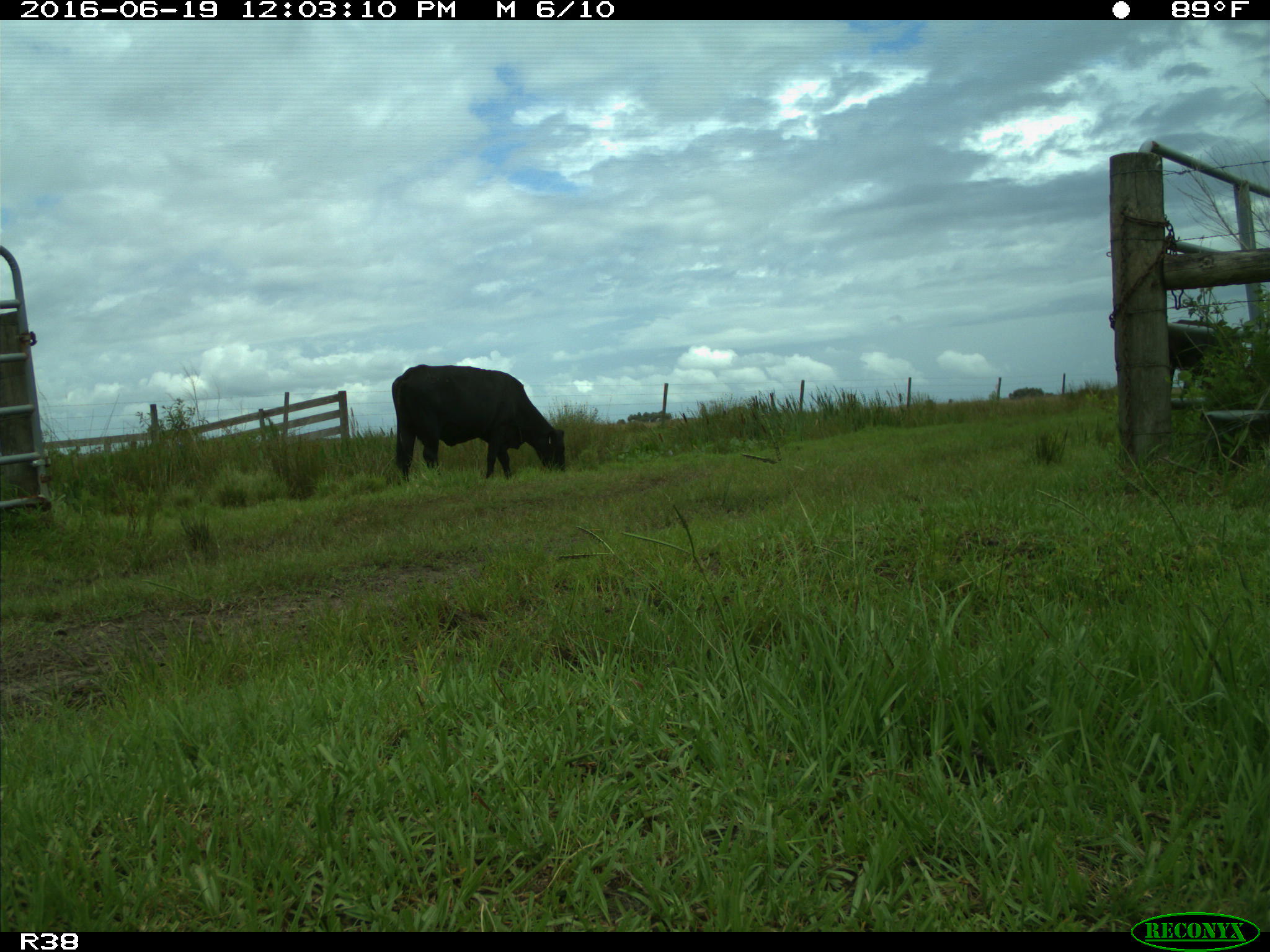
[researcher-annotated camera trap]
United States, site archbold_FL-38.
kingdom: Animalia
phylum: Chordata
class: Mammalia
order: Artiodactyla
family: Bovidae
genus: Bos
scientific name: Bos taurus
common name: domestic cow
Bos taurus (domestic cow).